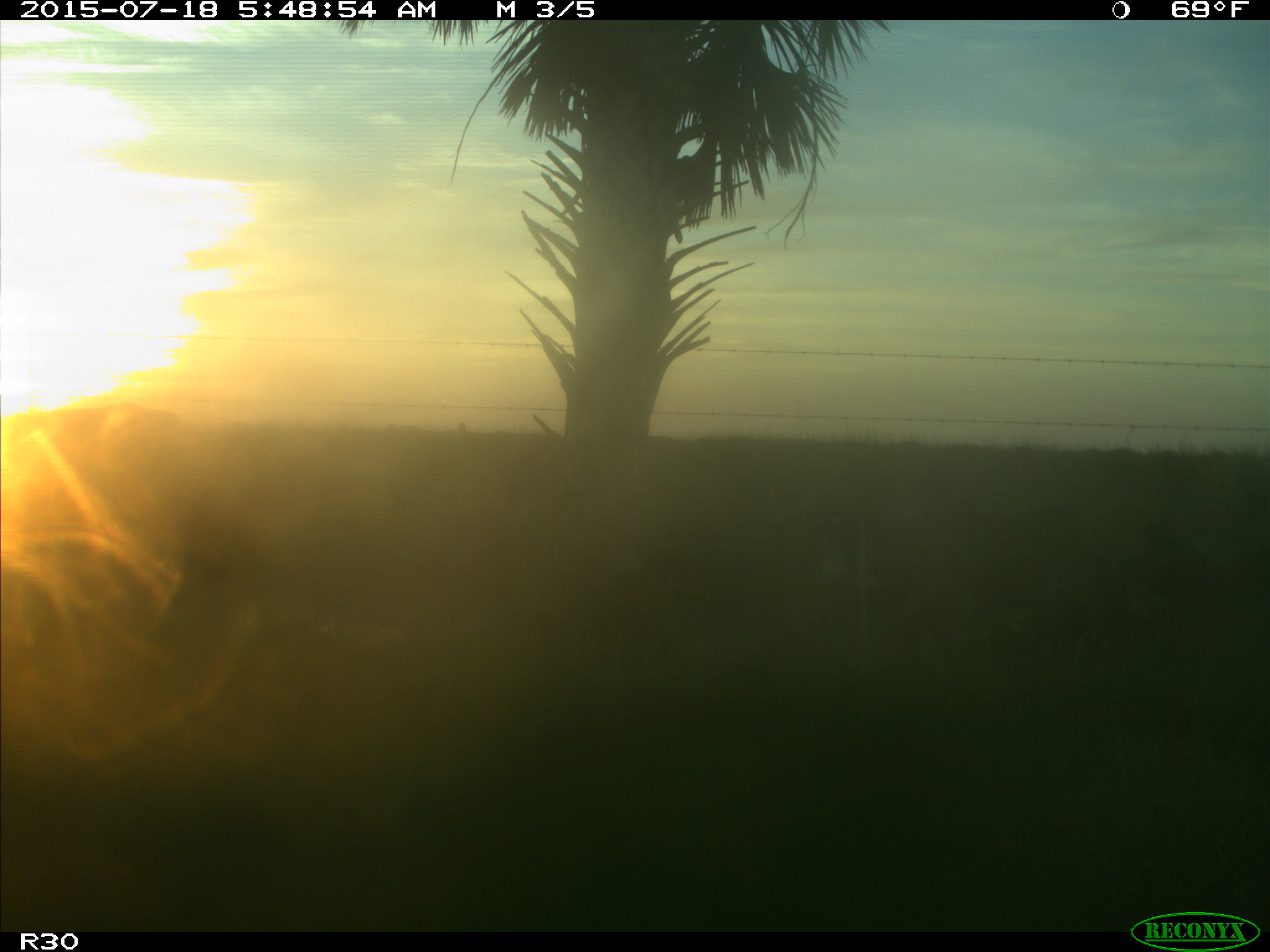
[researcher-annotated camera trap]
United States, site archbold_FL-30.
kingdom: Animalia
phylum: Chordata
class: Mammalia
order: Artiodactyla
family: Bovidae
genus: Bos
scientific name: Bos taurus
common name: domestic cow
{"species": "Bos taurus (domestic cow)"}